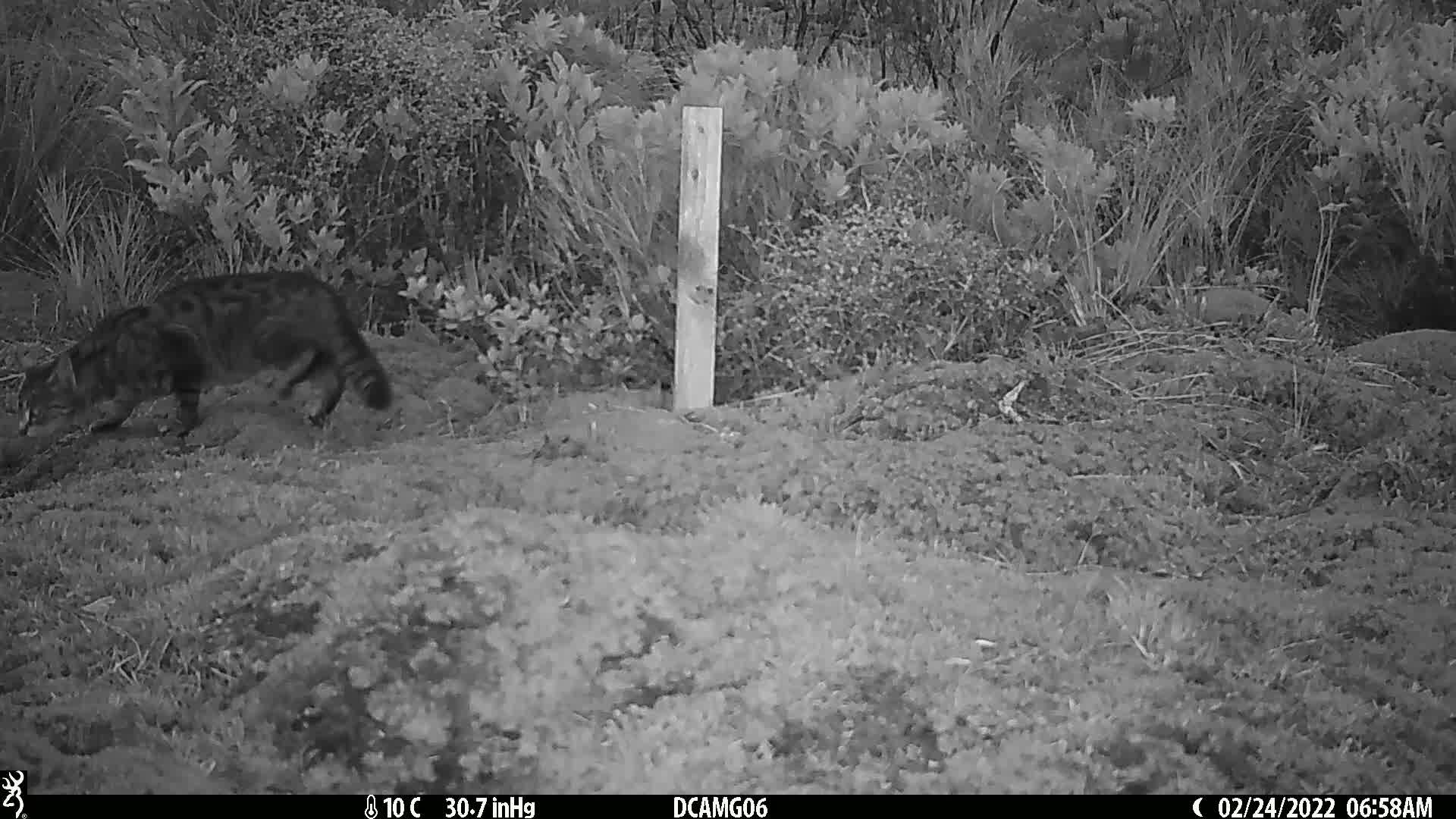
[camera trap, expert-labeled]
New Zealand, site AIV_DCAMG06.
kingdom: Animalia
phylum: Chordata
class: Mammalia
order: Carnivora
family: Felidae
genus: Felis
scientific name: Felis catus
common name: domestic cat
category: cat